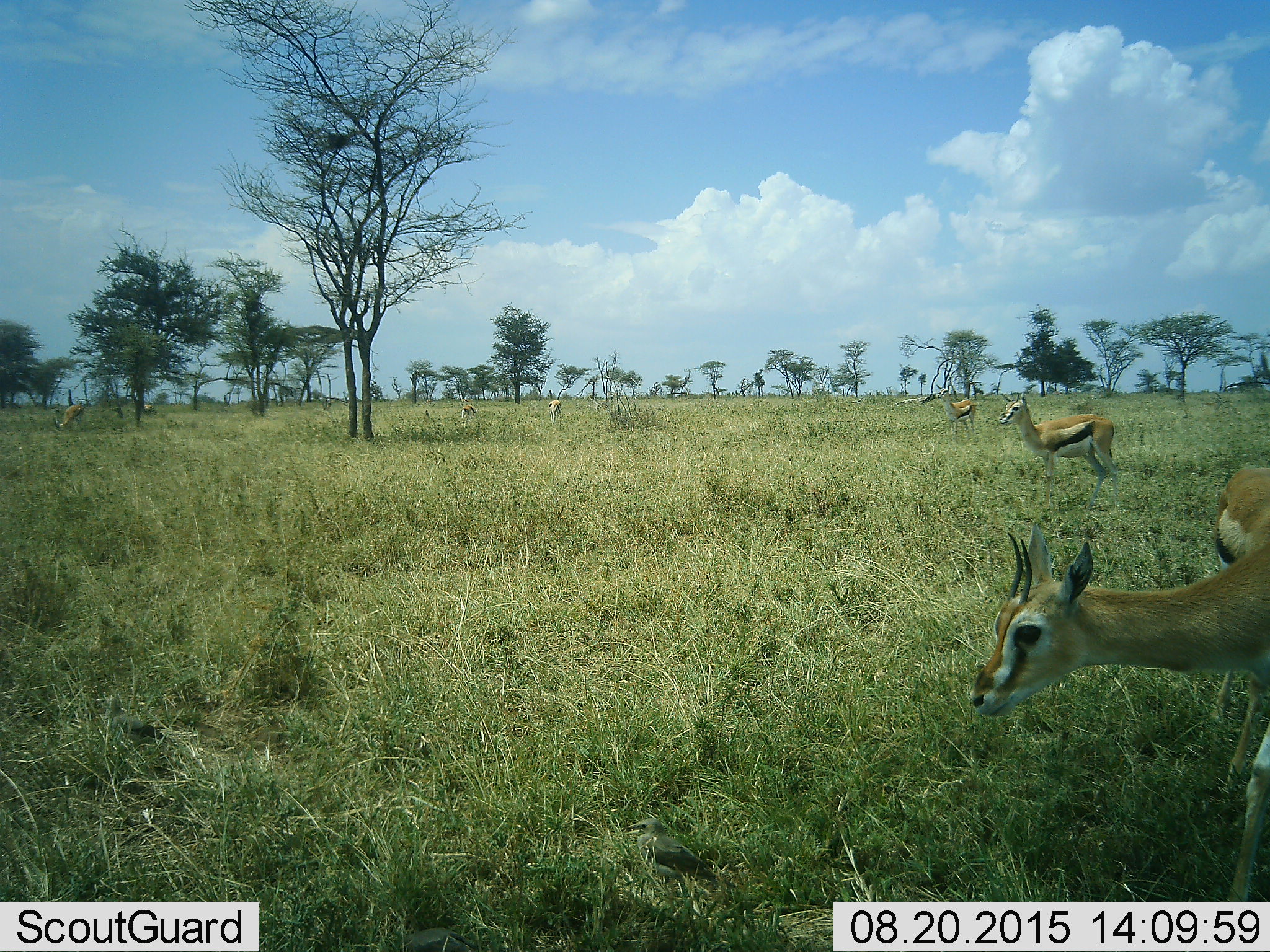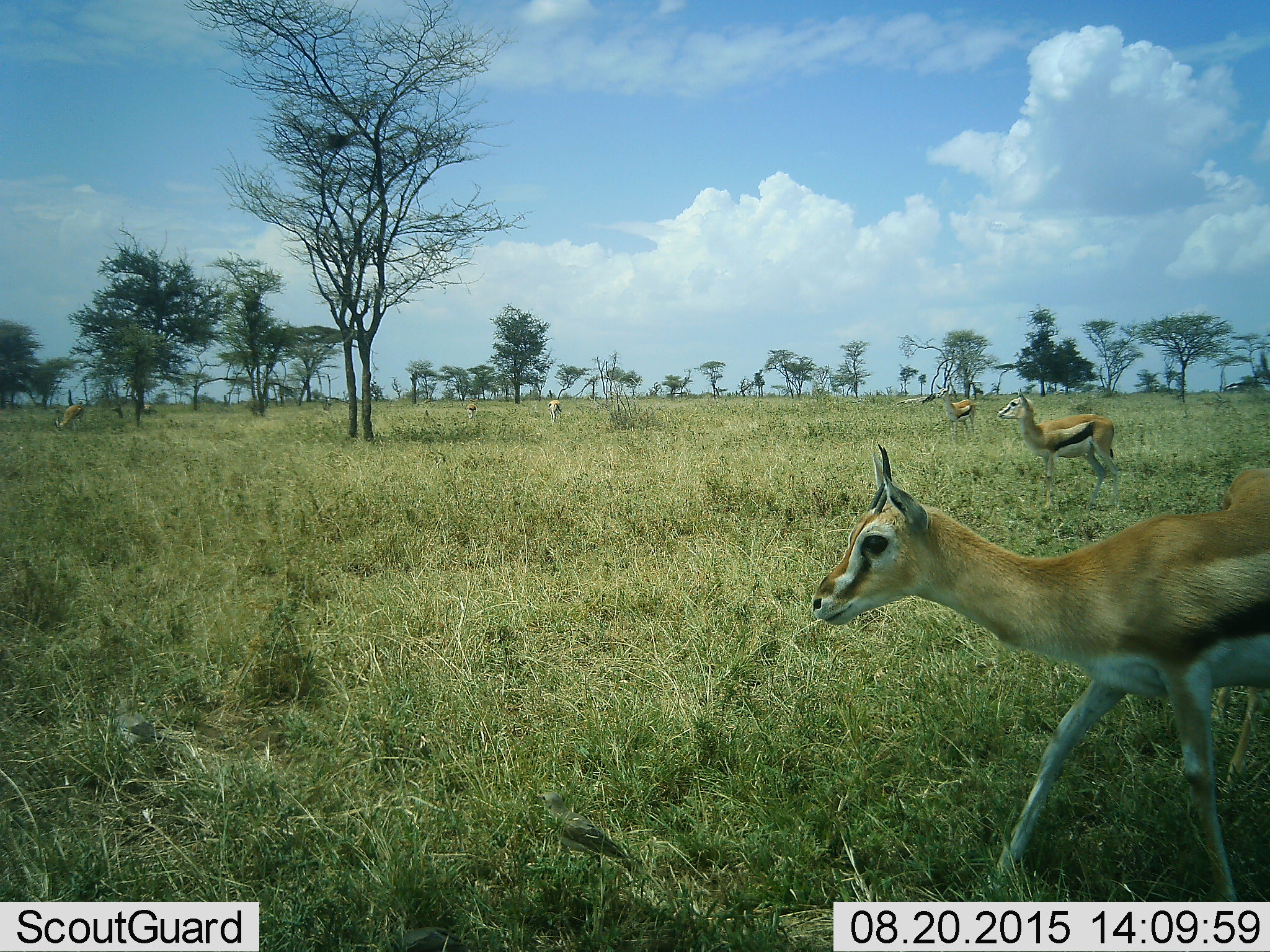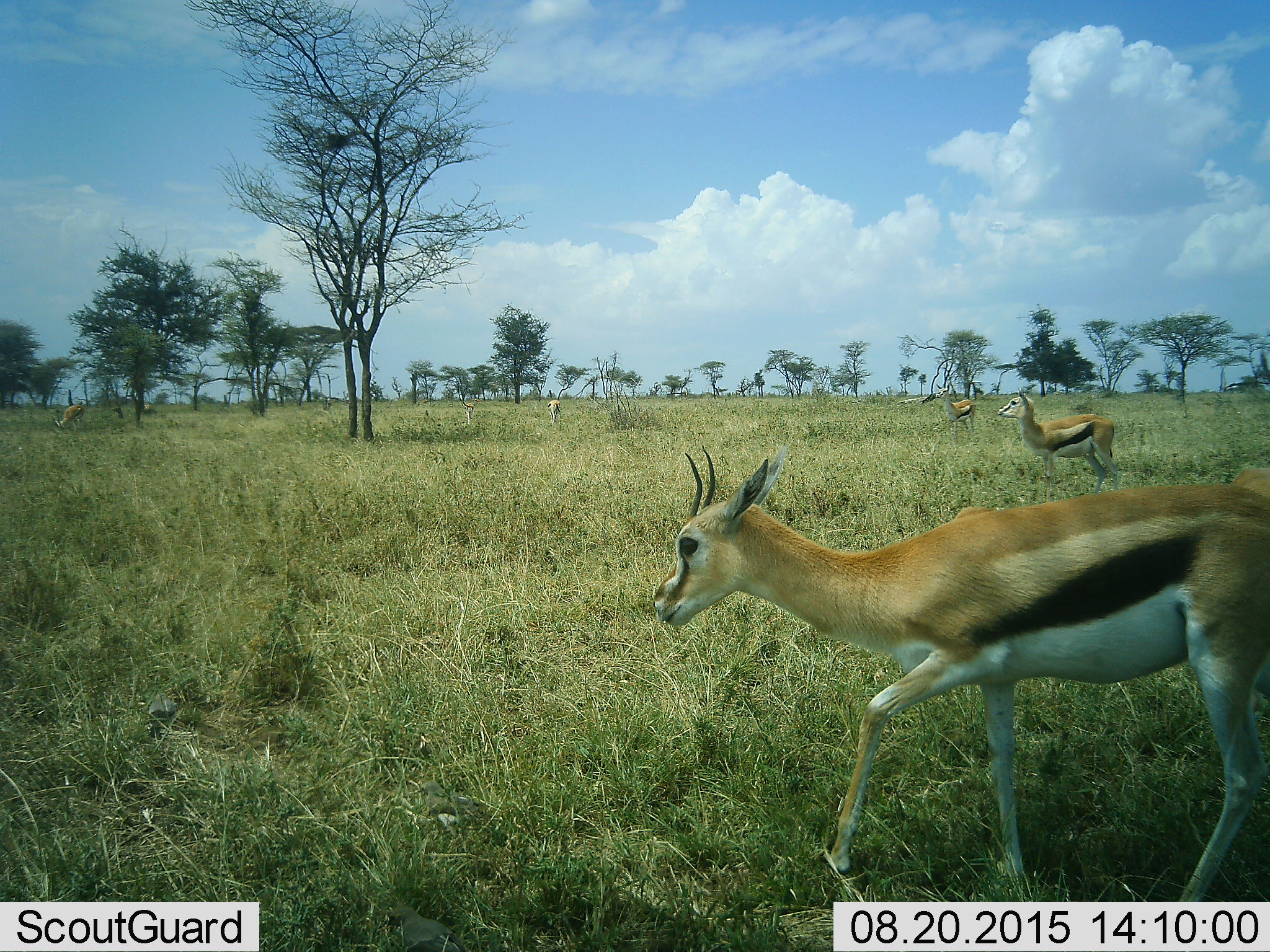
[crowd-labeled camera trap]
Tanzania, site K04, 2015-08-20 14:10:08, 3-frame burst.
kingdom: Animalia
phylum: Chordata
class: Mammalia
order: Artiodactyla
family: Bovidae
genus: Eudorcas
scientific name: Eudorcas thomsonii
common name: thomson's gazelle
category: gazellethomsons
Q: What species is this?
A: Gazellethomsons (thomson's gazelle) (Eudorcas thomsonii).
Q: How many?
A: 7.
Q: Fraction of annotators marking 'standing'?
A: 50%.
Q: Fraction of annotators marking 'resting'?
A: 10%.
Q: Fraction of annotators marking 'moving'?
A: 80%.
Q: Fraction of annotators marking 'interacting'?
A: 10%.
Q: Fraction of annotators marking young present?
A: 0%.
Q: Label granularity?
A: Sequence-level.